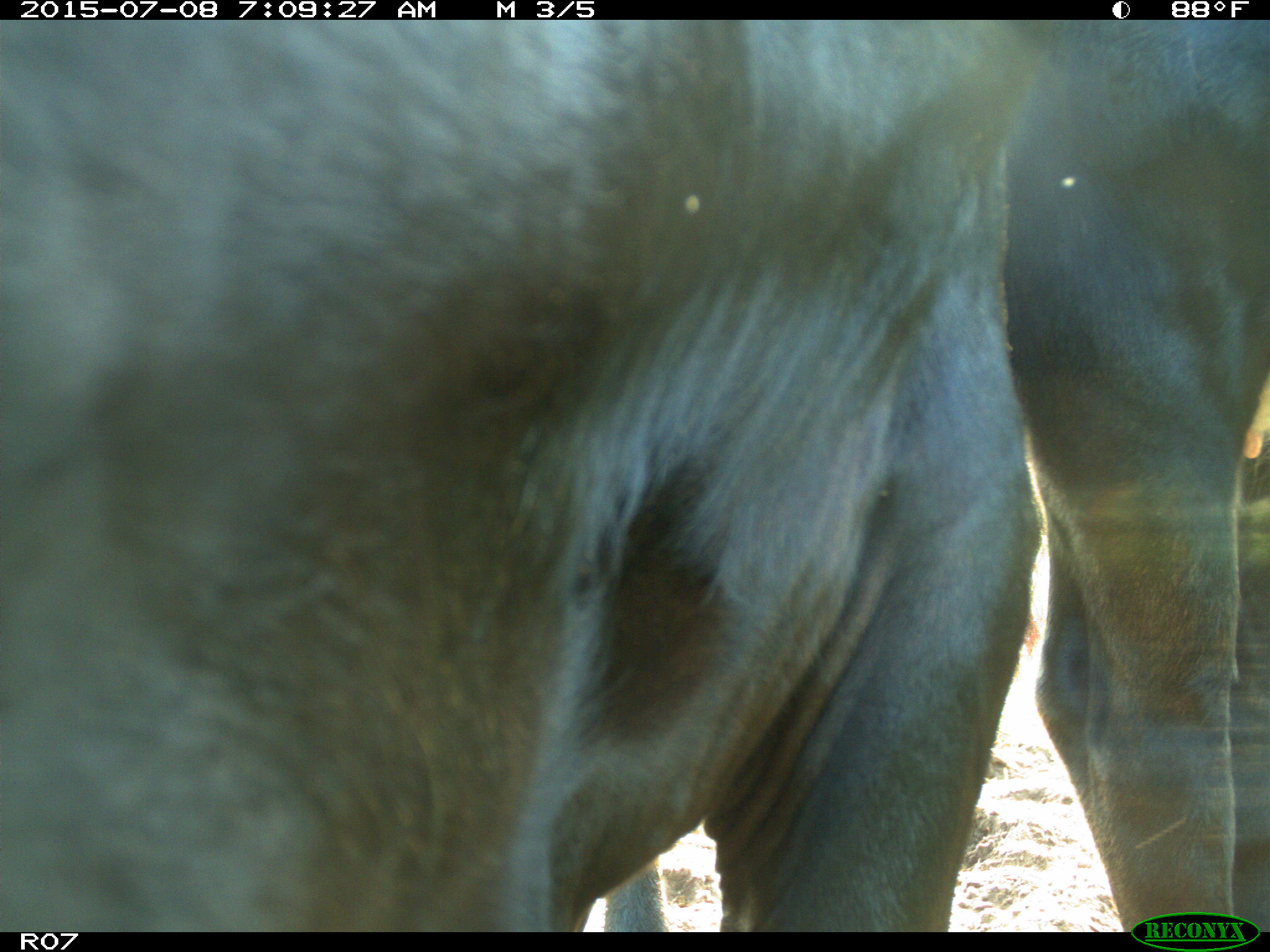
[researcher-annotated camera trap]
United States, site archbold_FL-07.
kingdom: Animalia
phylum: Chordata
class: Mammalia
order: Artiodactyla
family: Bovidae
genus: Bos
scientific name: Bos taurus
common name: domestic cow